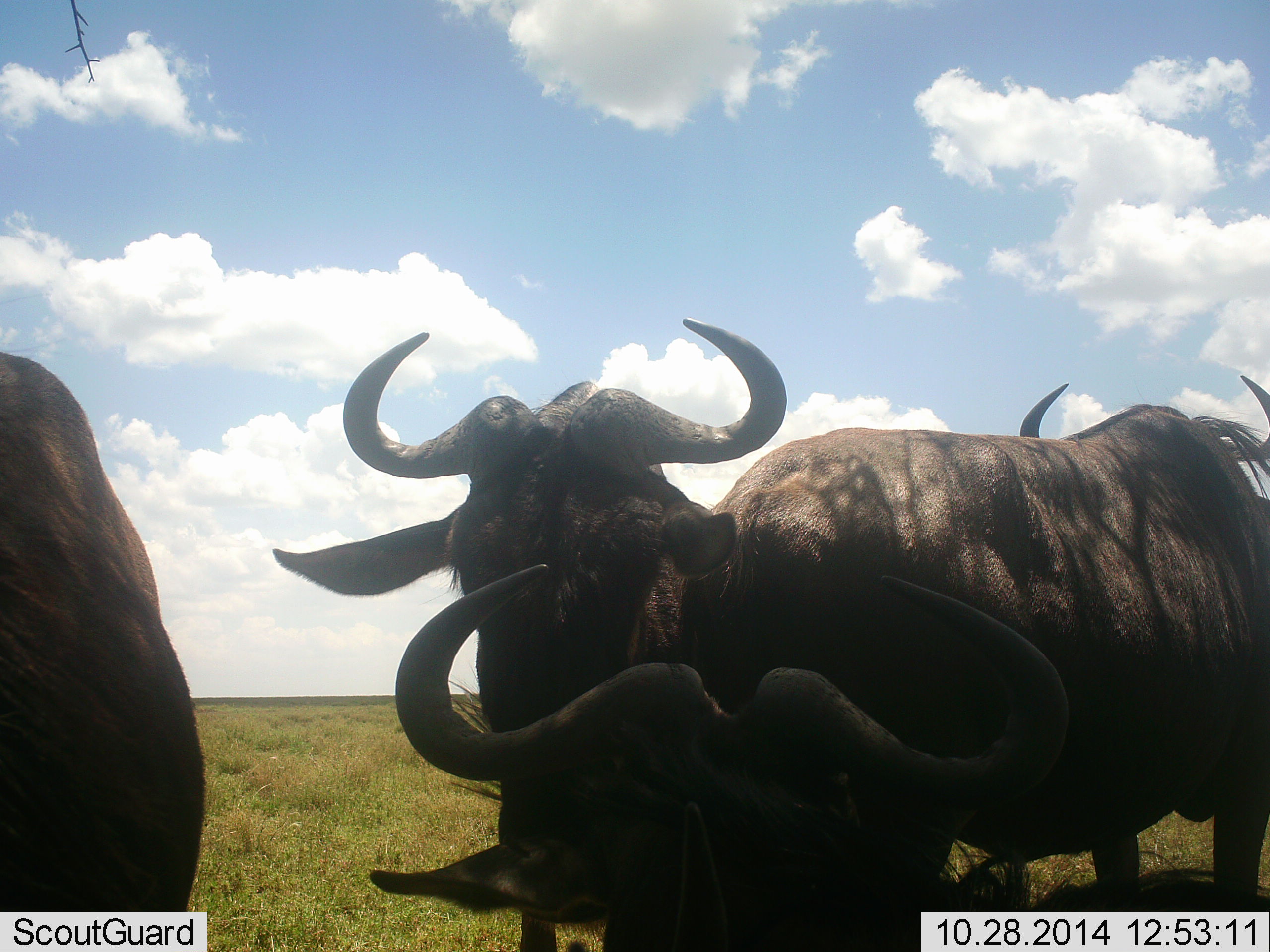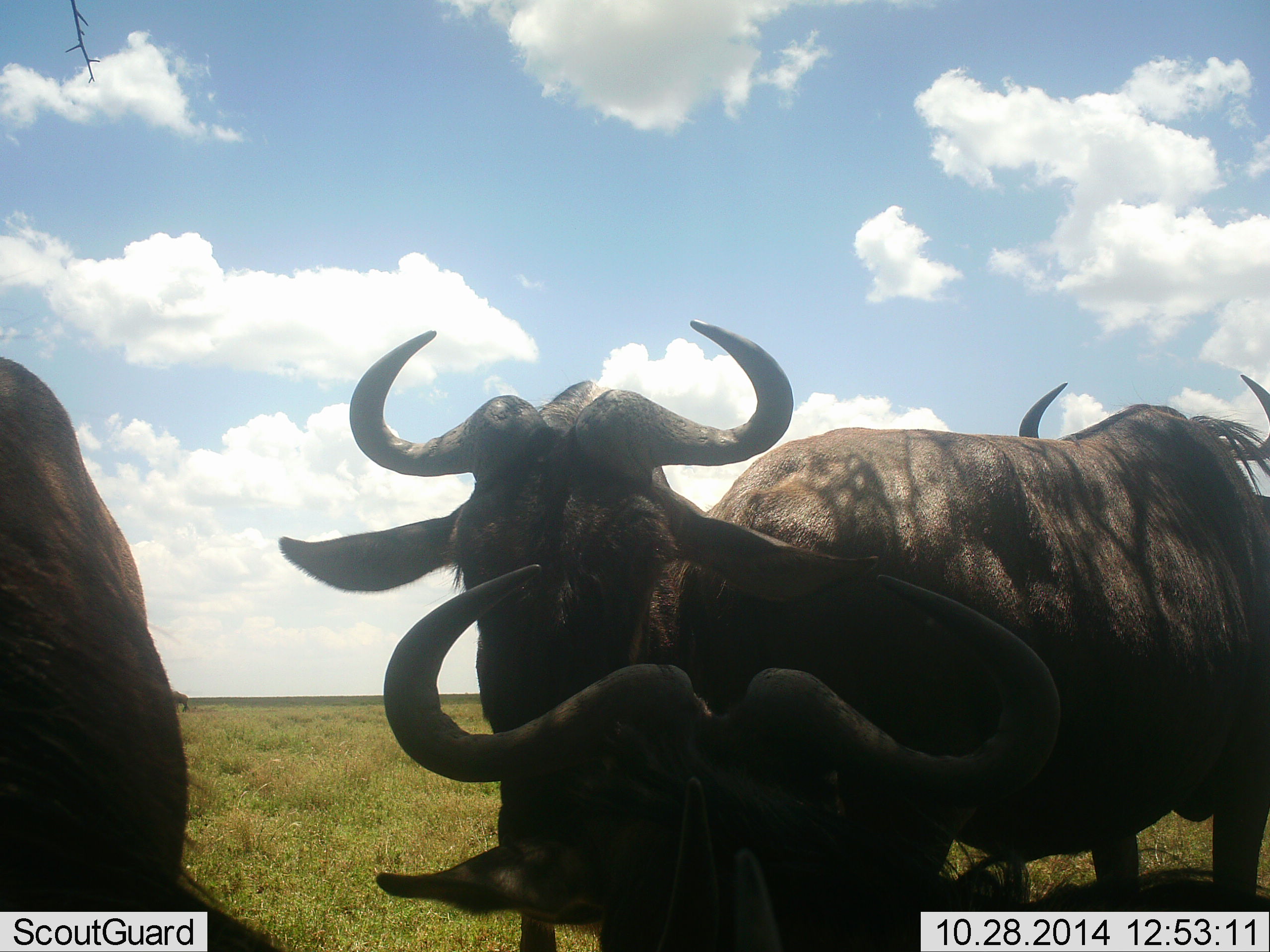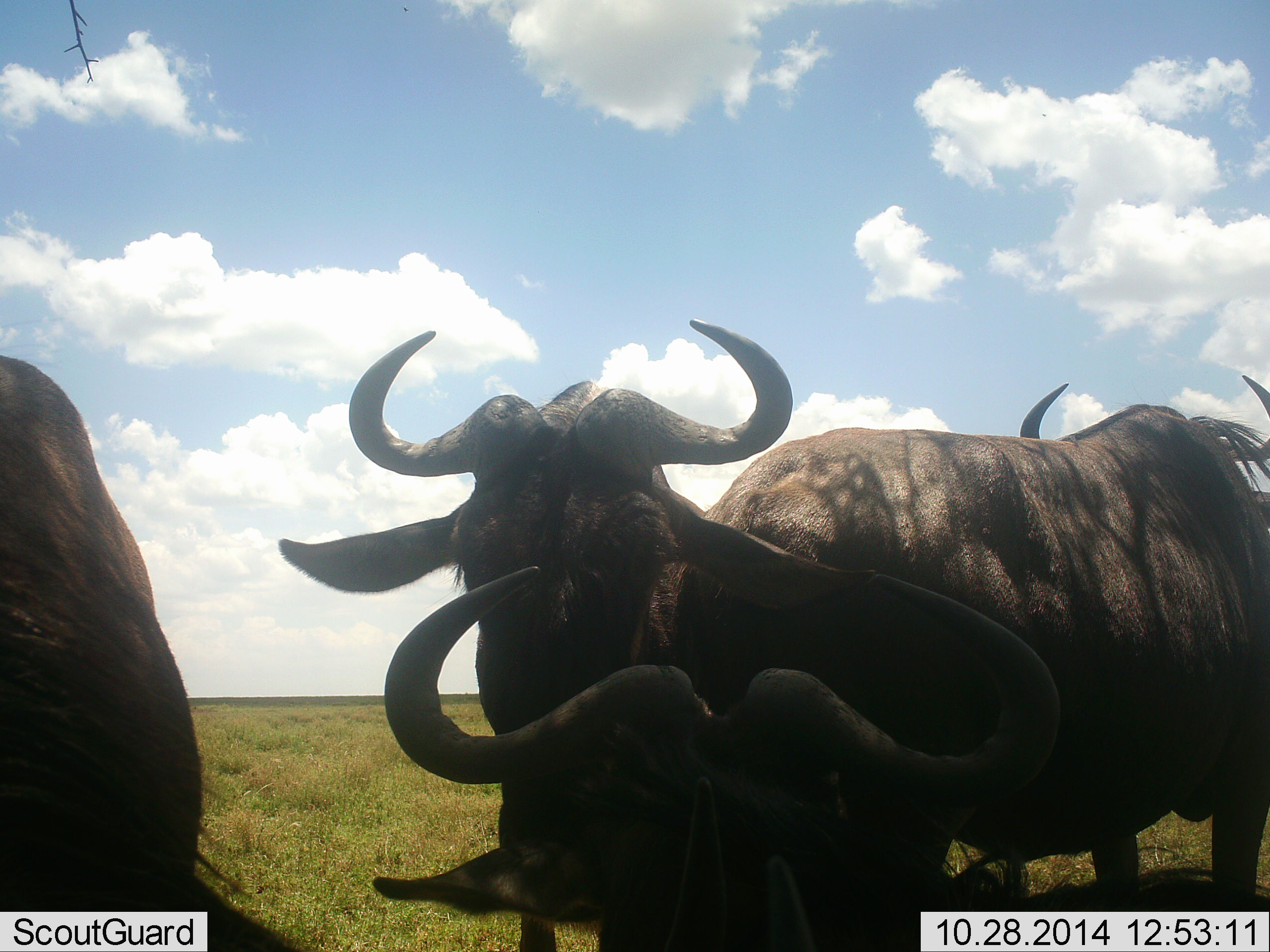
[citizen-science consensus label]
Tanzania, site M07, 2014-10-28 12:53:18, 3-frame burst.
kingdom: Animalia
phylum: Chordata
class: Mammalia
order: Artiodactyla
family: Bovidae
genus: Connochaetes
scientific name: Connochaetes taurinus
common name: blue wildebeest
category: wildebeest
Wildebeest (blue wildebeest) (Connochaetes taurinus), count 4. Behavior (volunteer vote fractions): standing 70%, resting 80%, moving 0%, interacting 20%. Young present (vote fraction): 0%. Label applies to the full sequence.